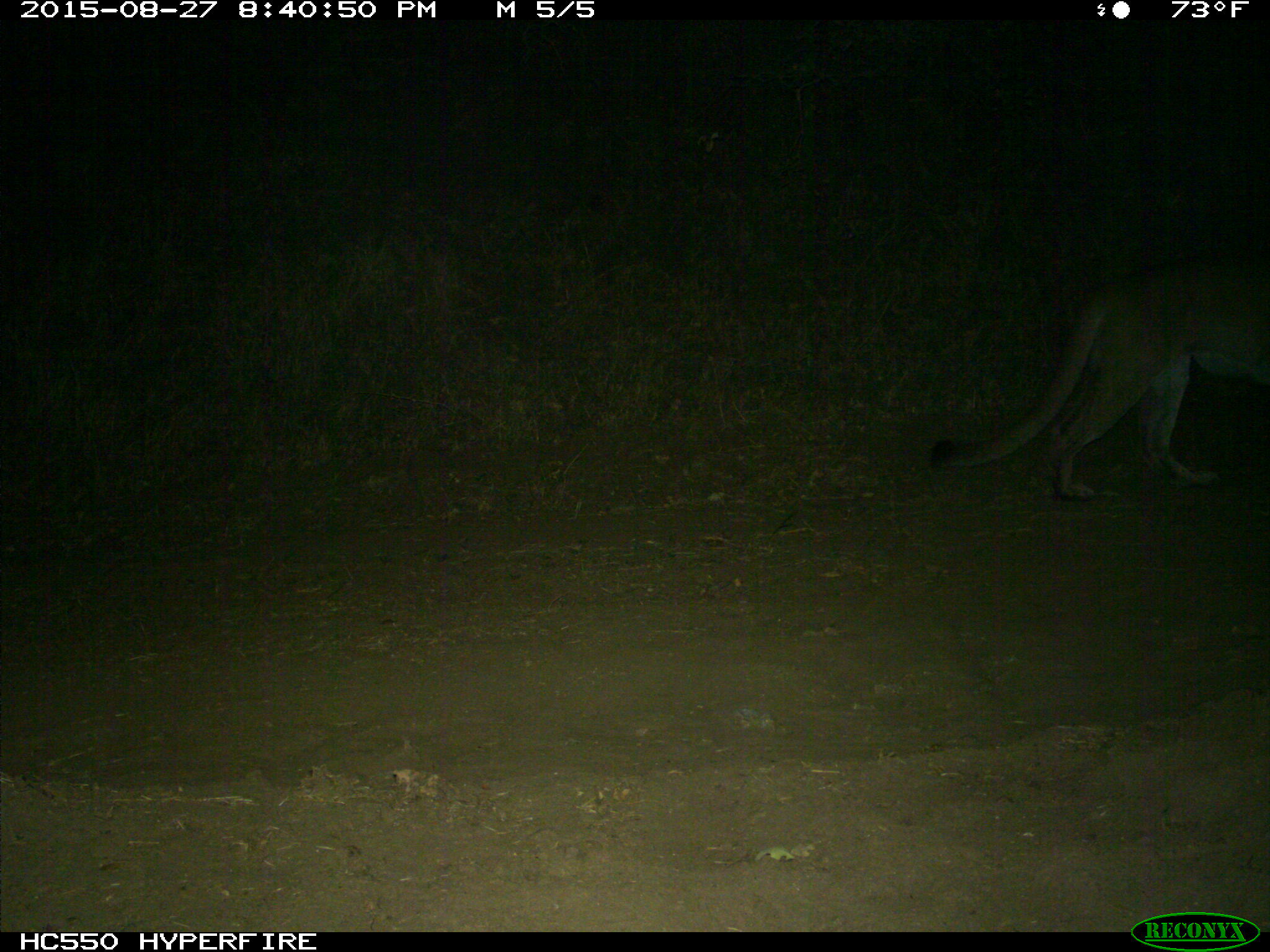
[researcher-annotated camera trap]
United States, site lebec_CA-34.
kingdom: Animalia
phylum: Chordata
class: Mammalia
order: Carnivora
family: Felidae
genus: Puma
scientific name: Puma concolor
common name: mountain lion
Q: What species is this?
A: Puma concolor (mountain lion).